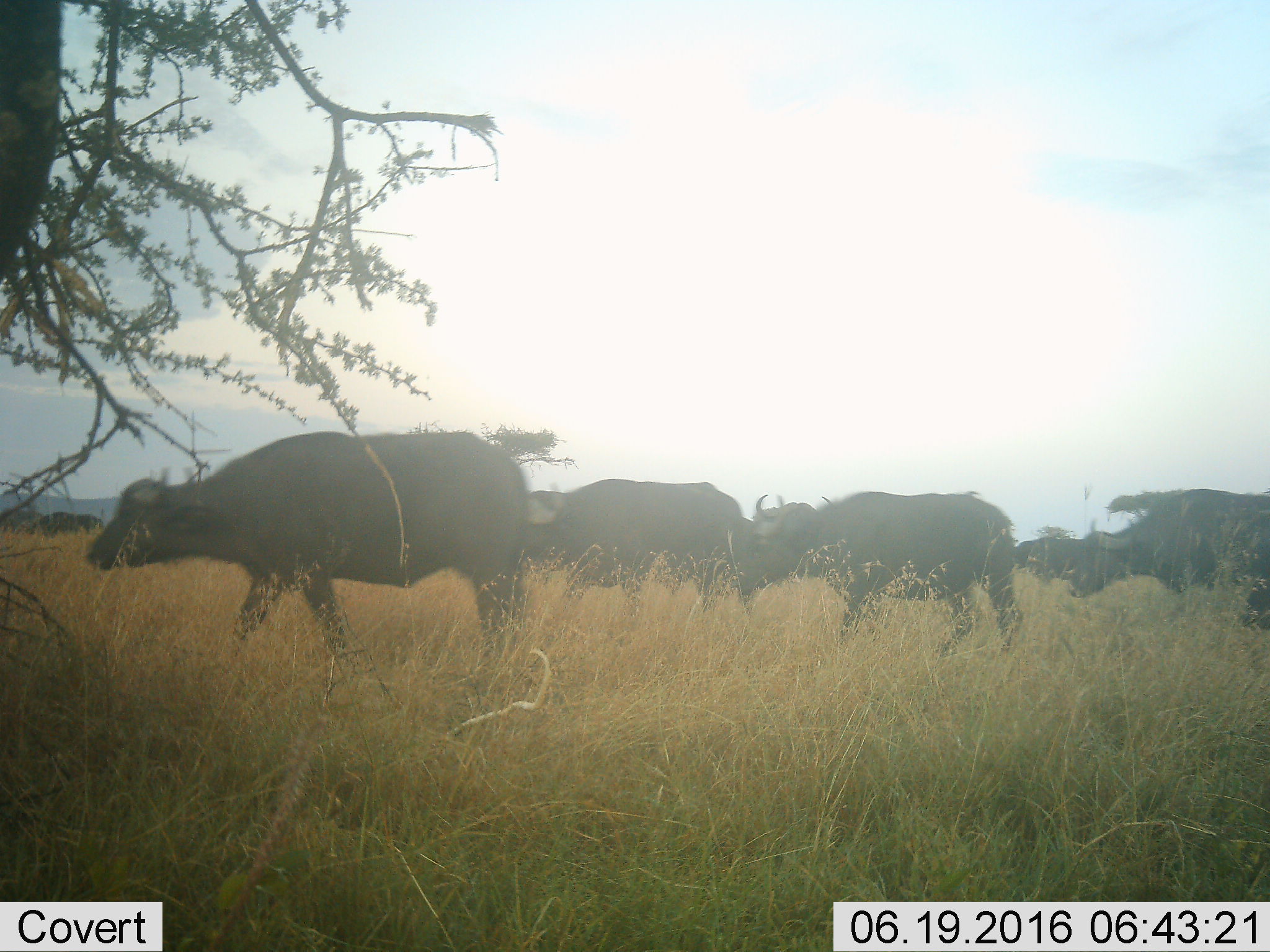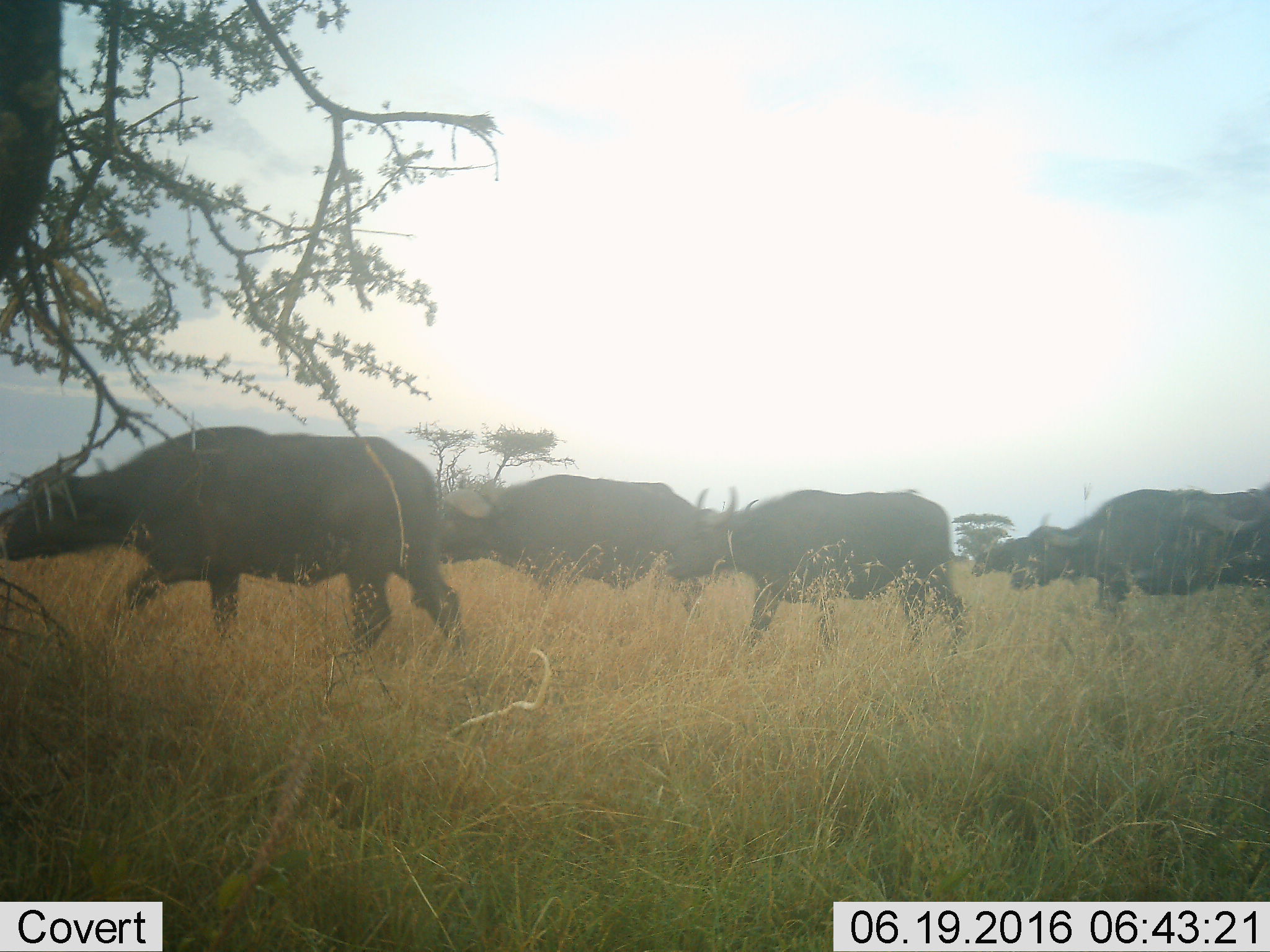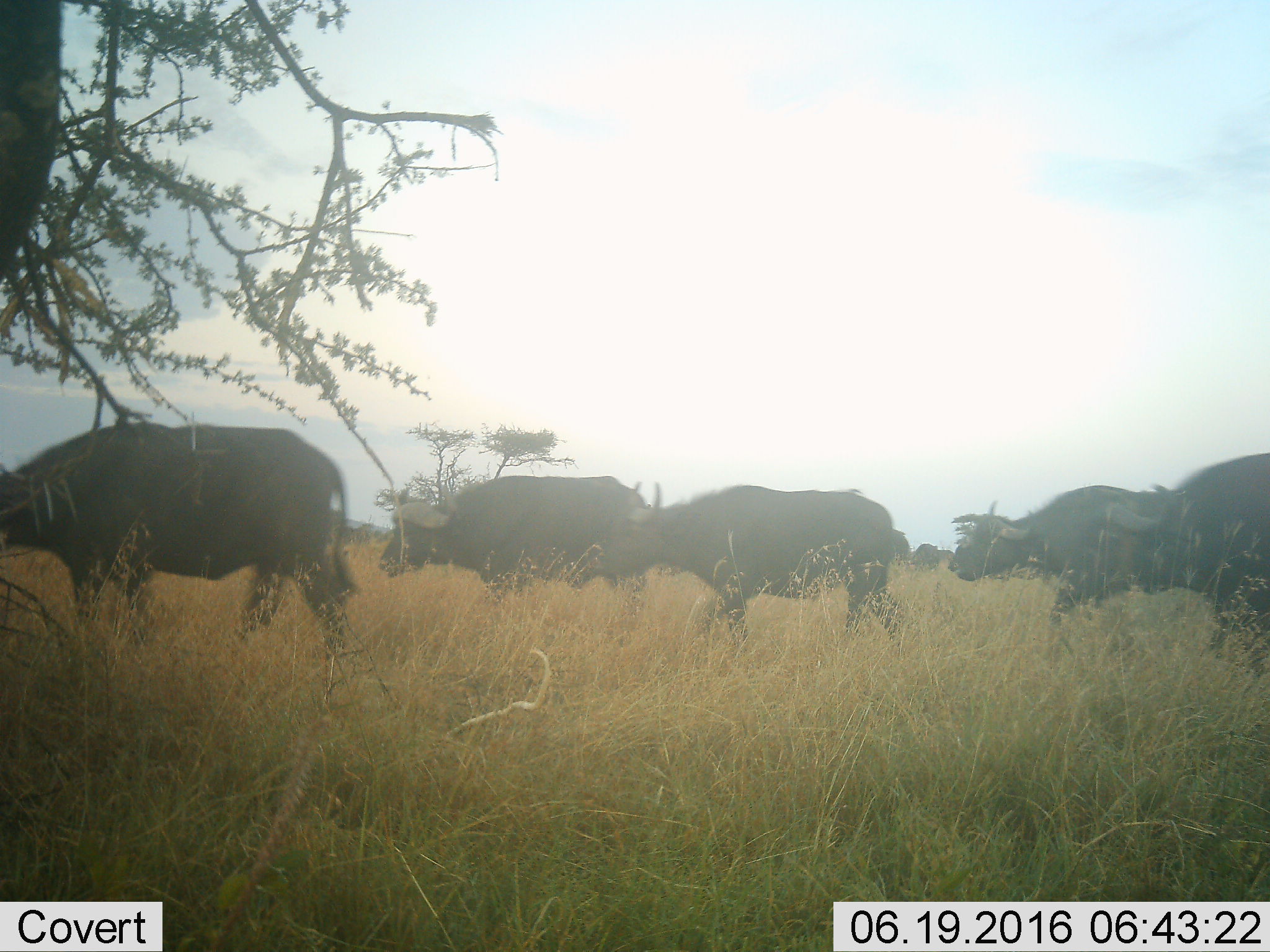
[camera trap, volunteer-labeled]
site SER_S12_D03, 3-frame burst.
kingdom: Animalia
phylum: Chordata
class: Mammalia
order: Artiodactyla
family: Bovidae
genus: Syncerus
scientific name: Syncerus caffer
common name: african buffalo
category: buffalo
Buffalo (african buffalo) (Syncerus caffer), count 10. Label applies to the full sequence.